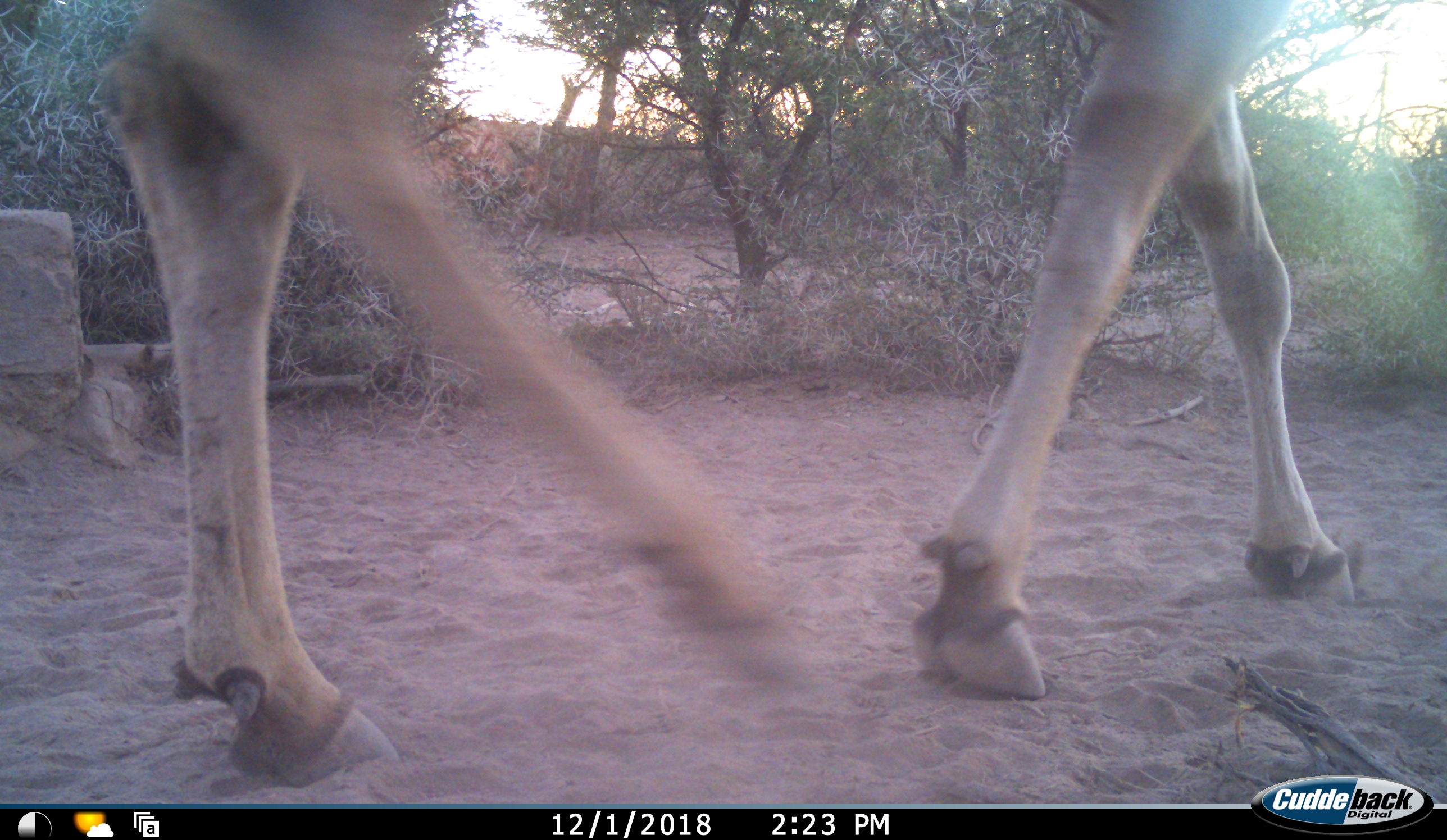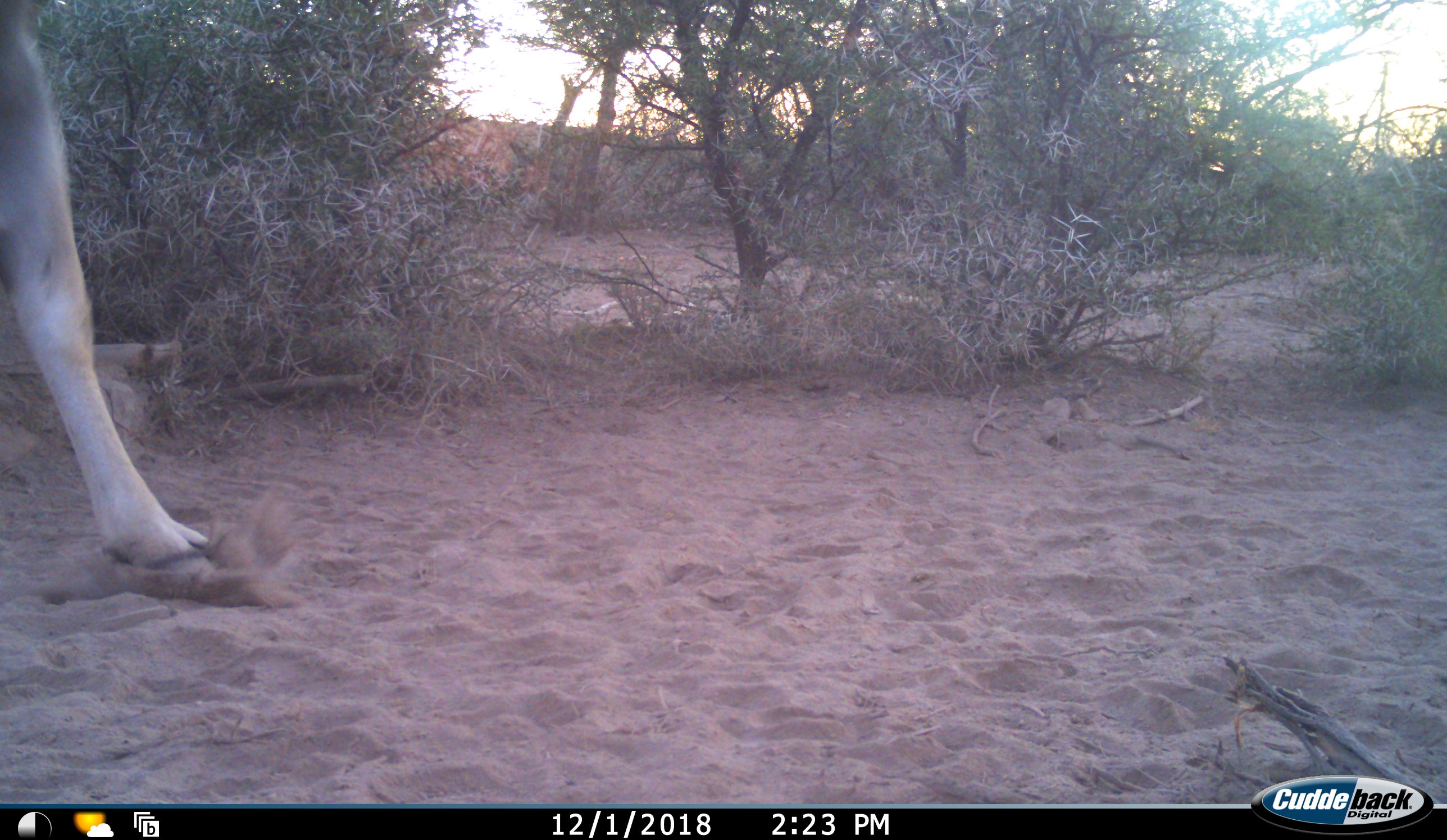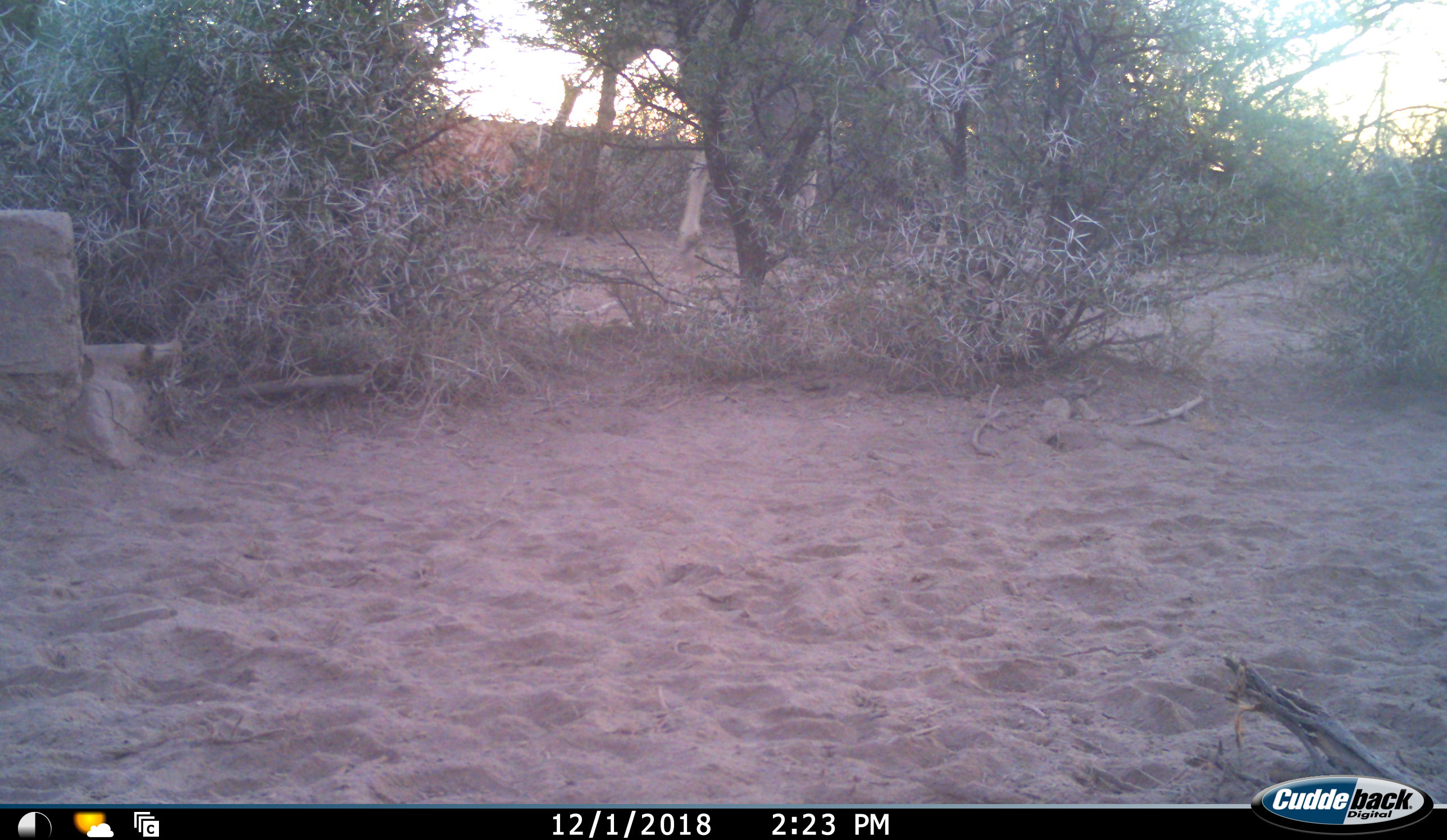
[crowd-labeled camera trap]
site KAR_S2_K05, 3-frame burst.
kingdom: Animalia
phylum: Chordata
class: Mammalia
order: Artiodactyla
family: Bovidae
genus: Tragelaphus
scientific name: Tragelaphus oryx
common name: eland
Eland (Tragelaphus oryx), count 2. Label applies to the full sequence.